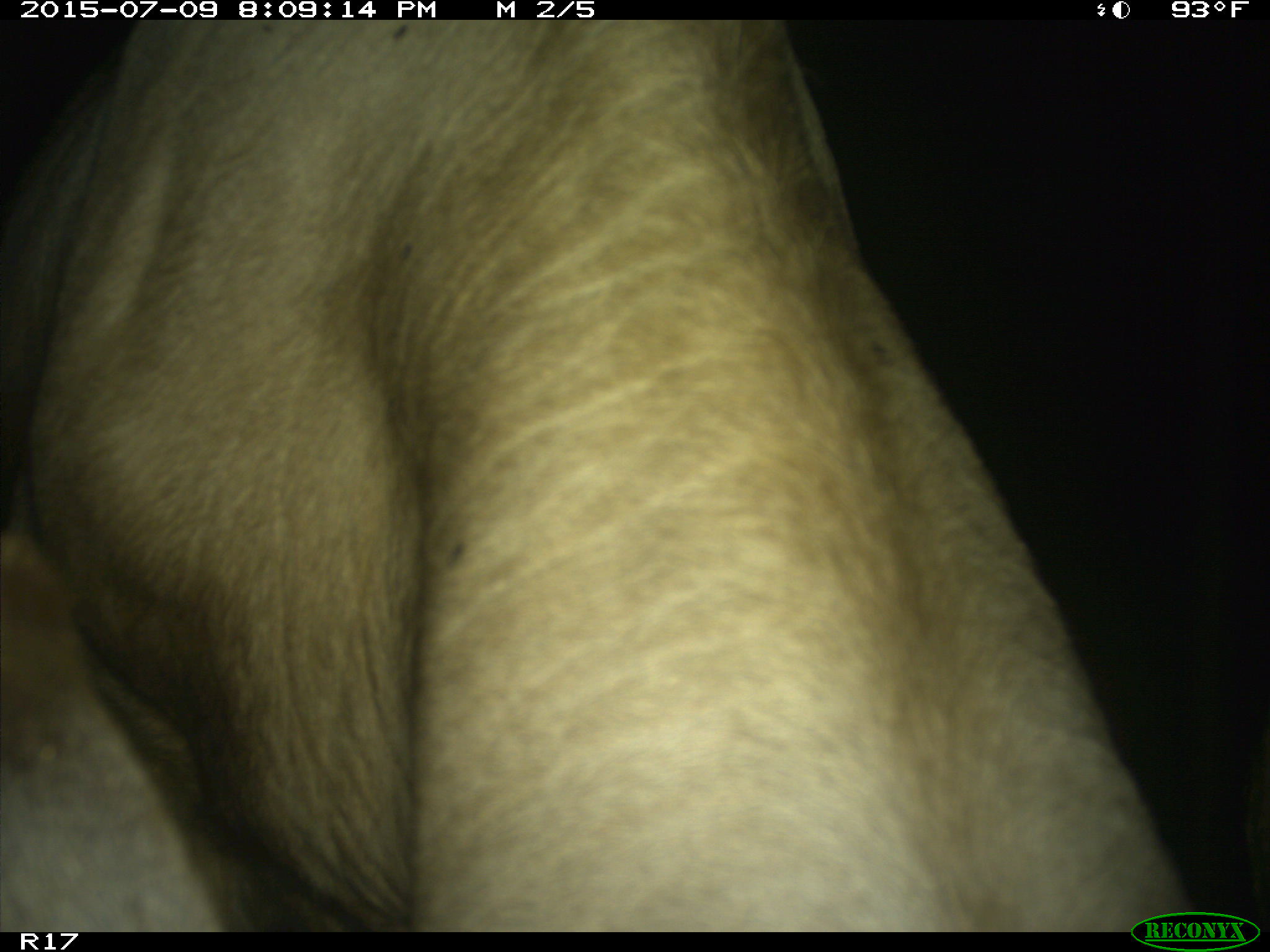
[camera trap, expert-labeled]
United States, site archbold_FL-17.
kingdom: Animalia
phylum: Chordata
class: Mammalia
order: Artiodactyla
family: Bovidae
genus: Bos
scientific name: Bos taurus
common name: domestic cow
Bos taurus (domestic cow).